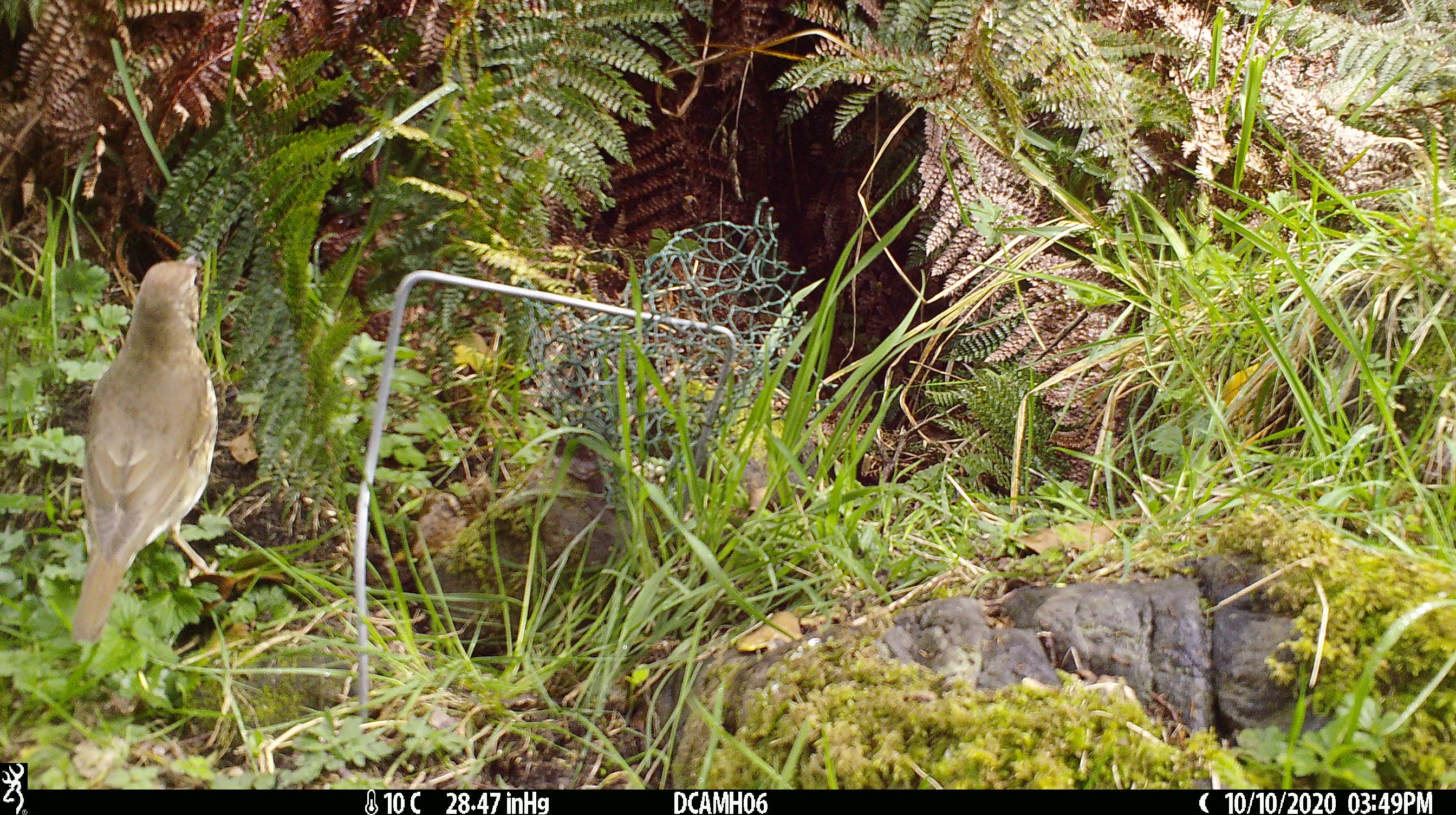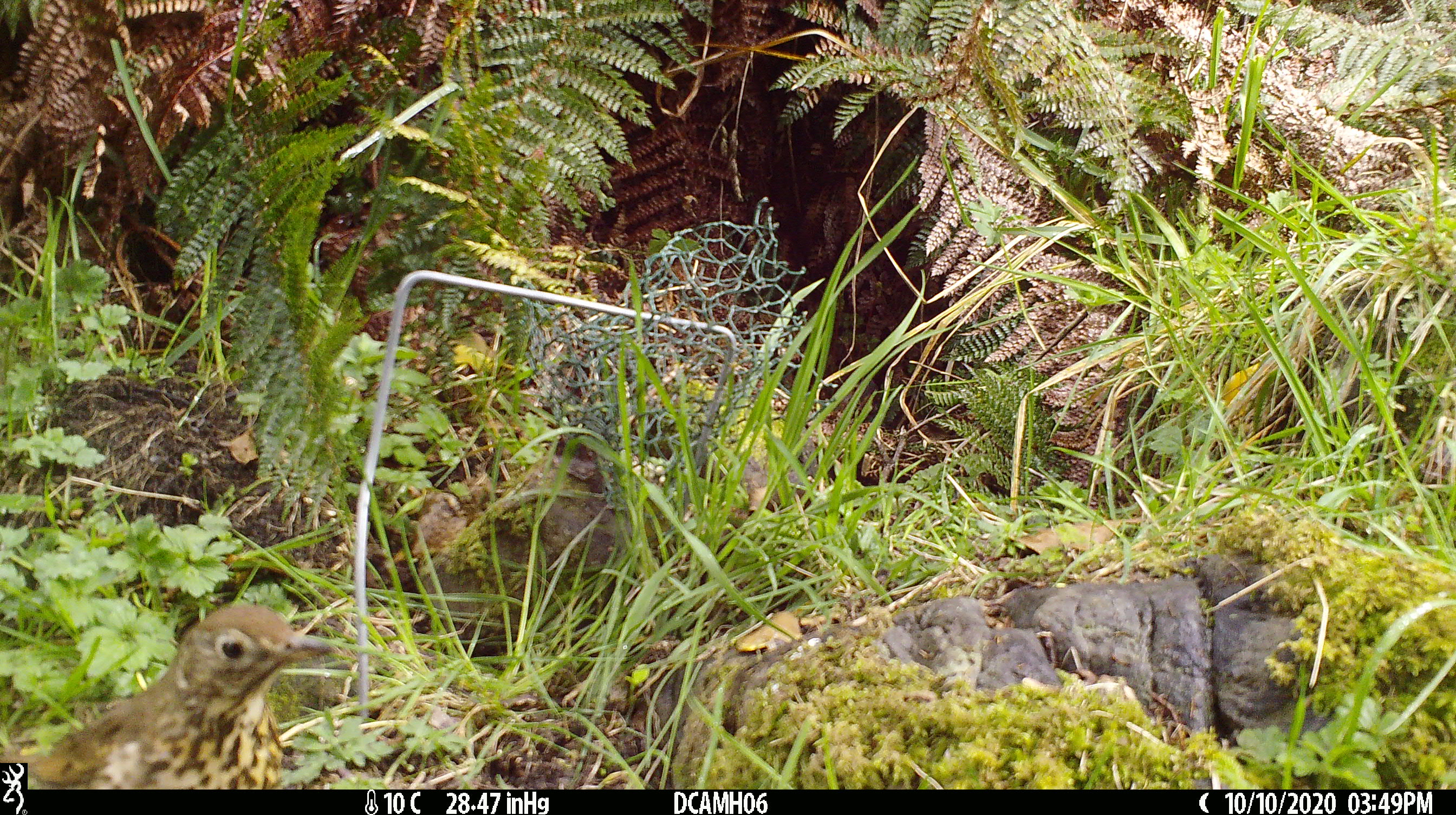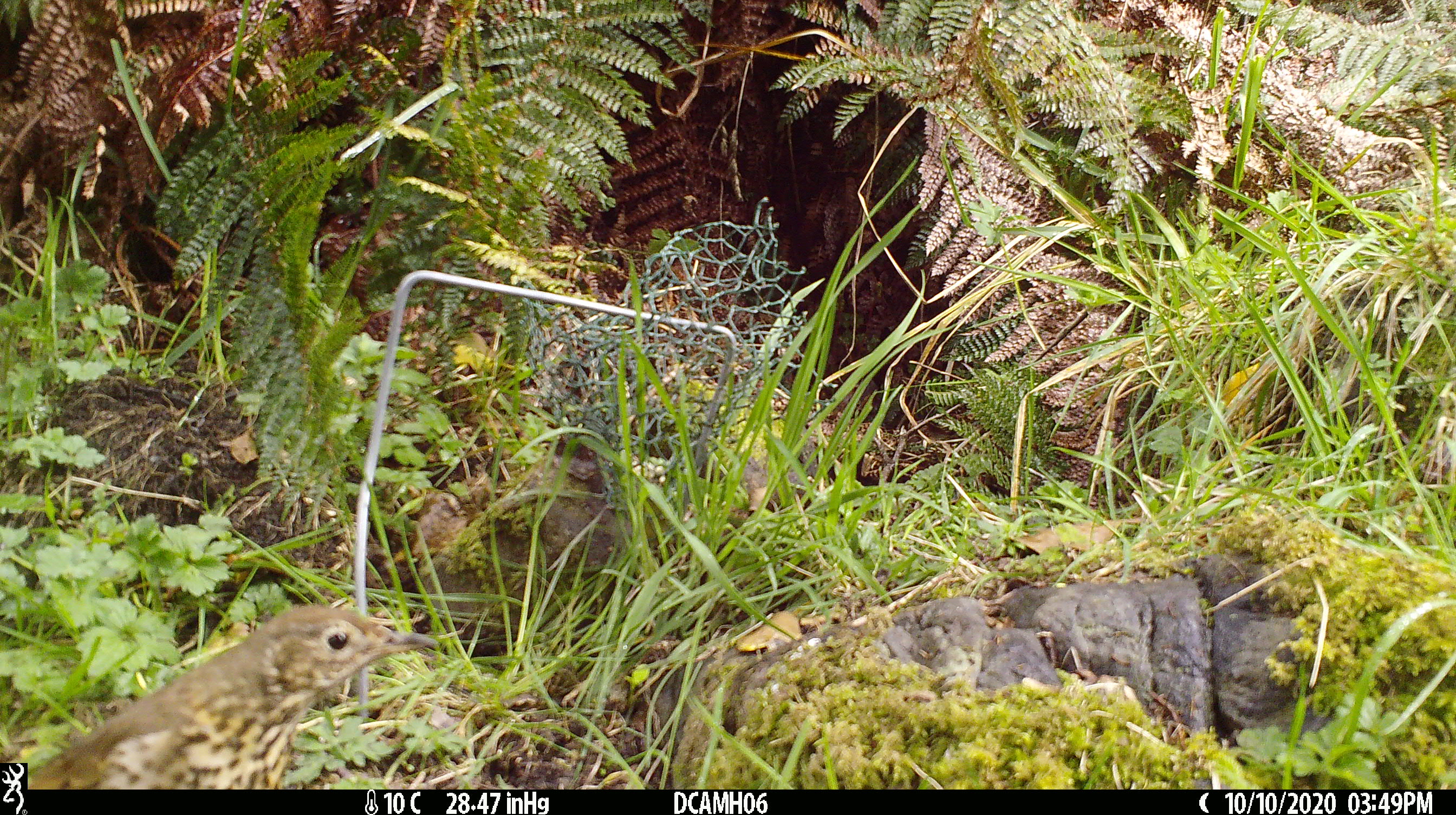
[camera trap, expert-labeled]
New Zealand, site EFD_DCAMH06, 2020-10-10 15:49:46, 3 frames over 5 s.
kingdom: Animalia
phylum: Chordata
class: Aves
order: Passeriformes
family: Turdidae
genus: Turdus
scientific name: Turdus philomelos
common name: song thrush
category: thrush